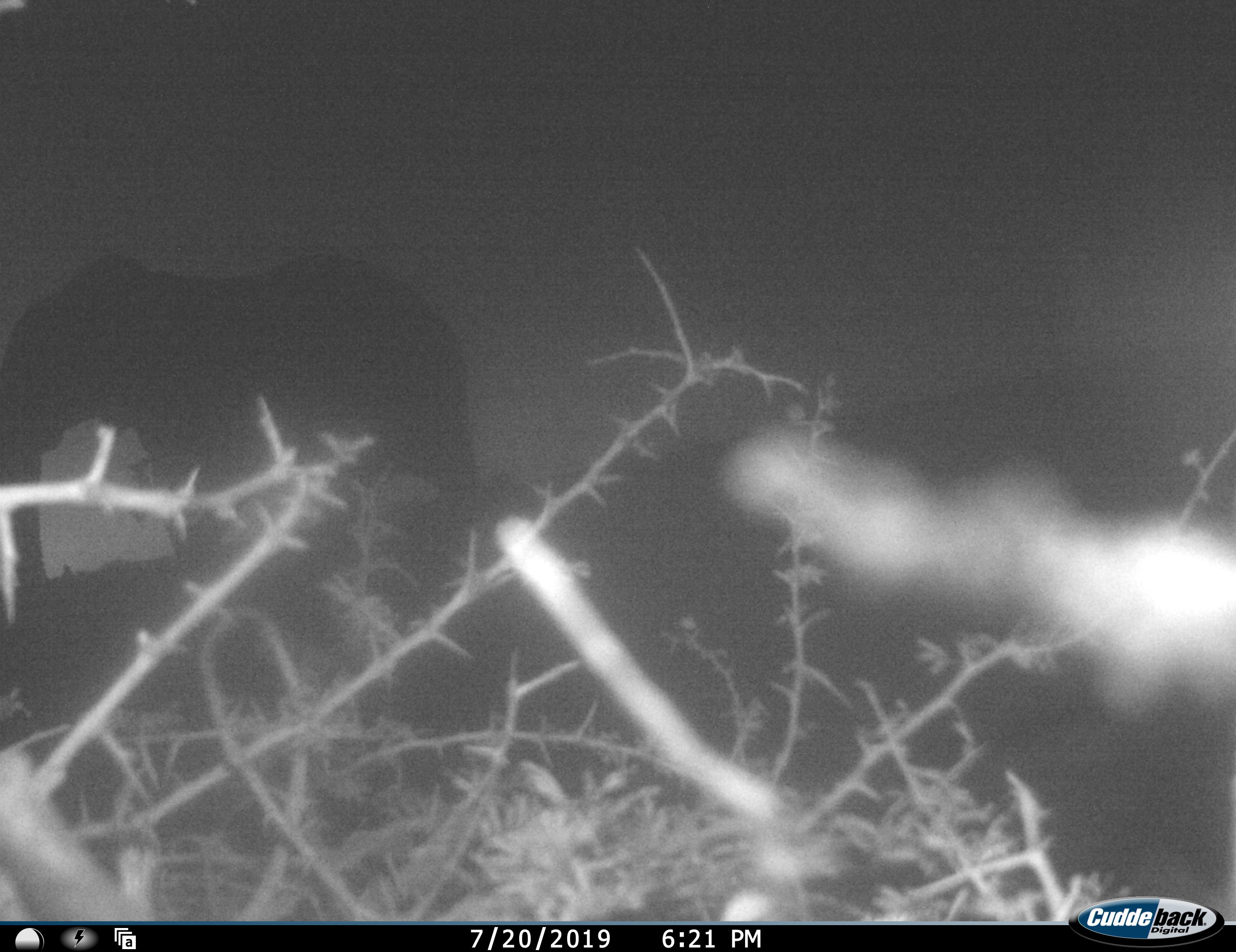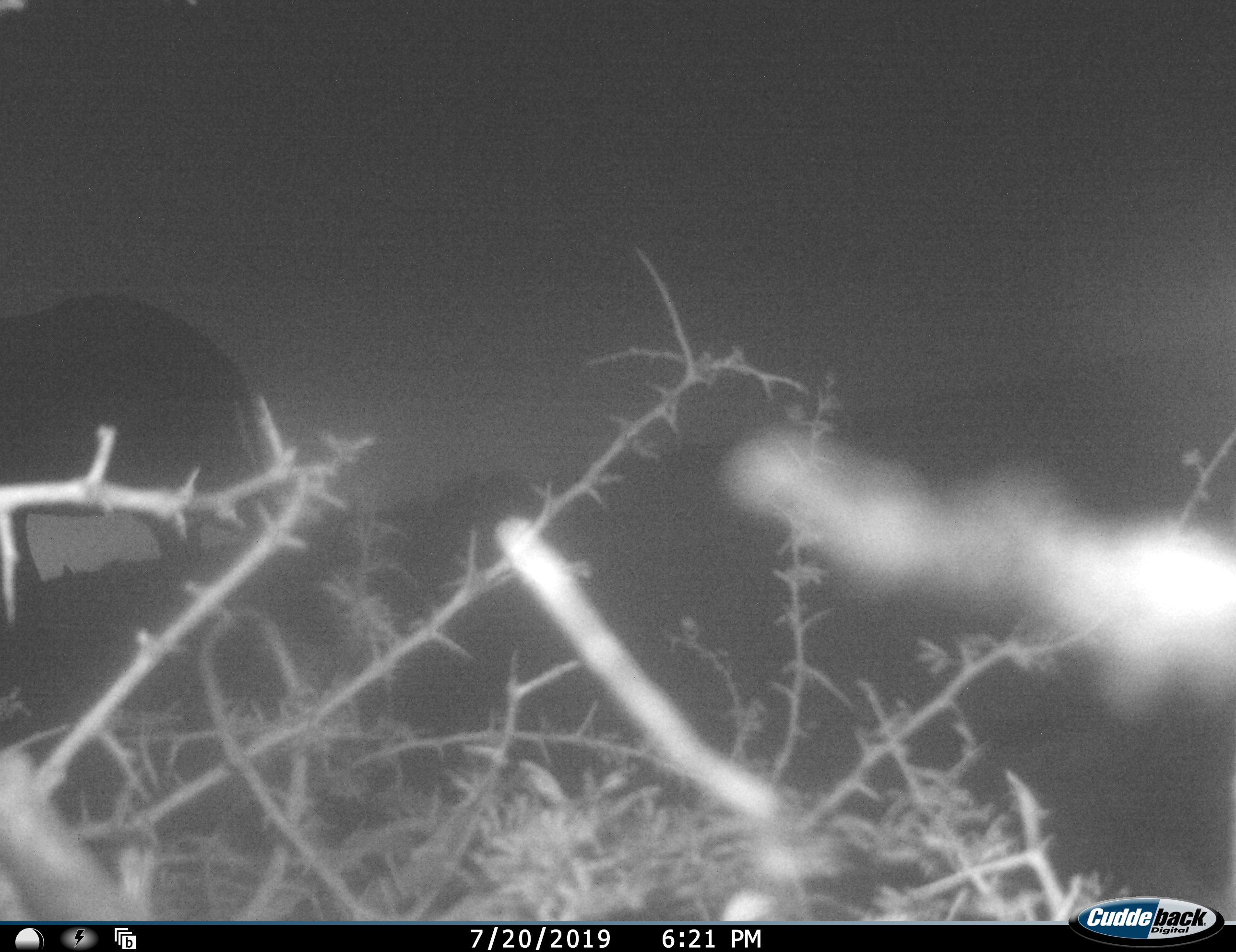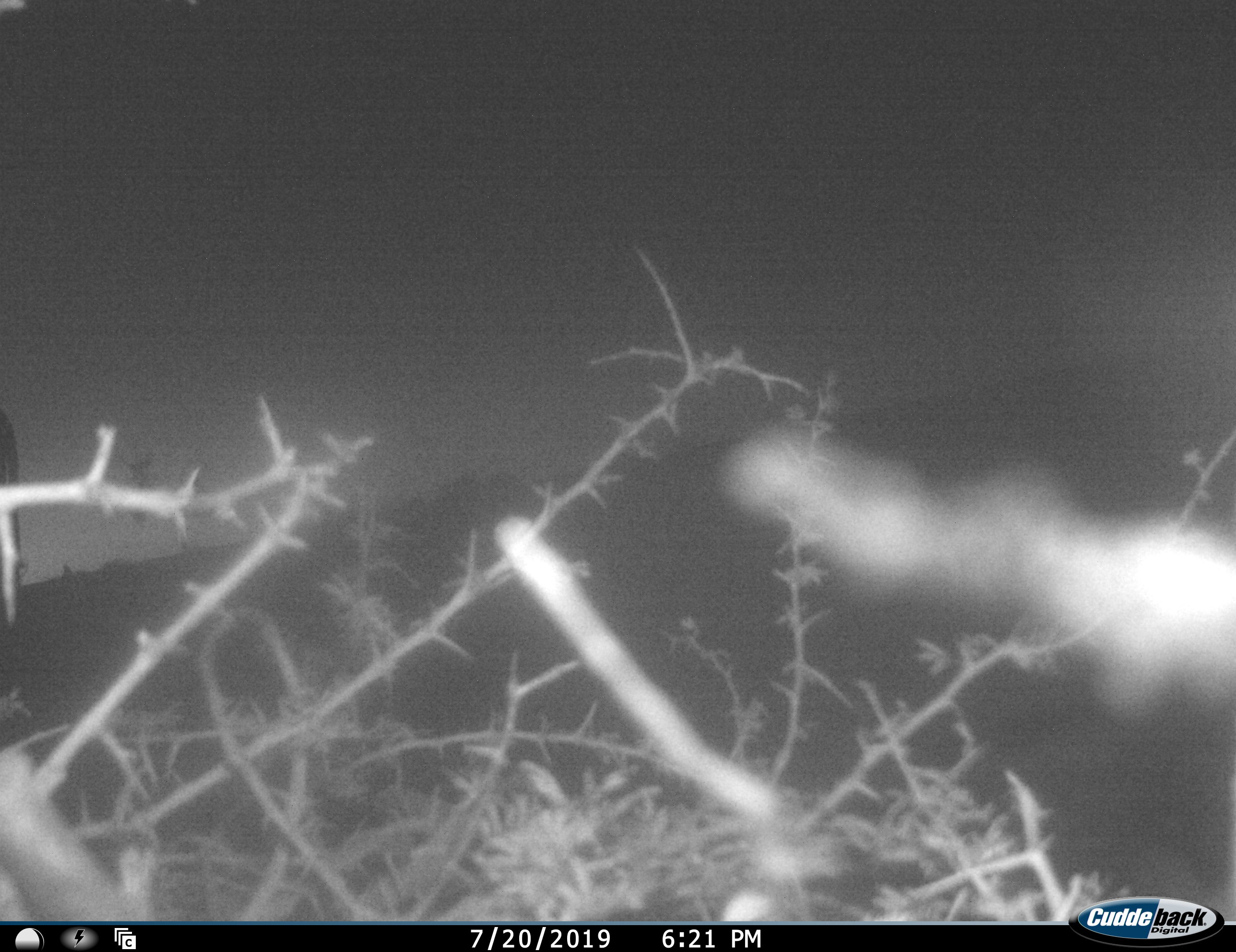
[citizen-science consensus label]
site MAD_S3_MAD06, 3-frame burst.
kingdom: Animalia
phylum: Chordata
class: Mammalia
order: Proboscidea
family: Elephantidae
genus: Loxodonta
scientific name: Loxodonta africana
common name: african bush elephant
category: elephant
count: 1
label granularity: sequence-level